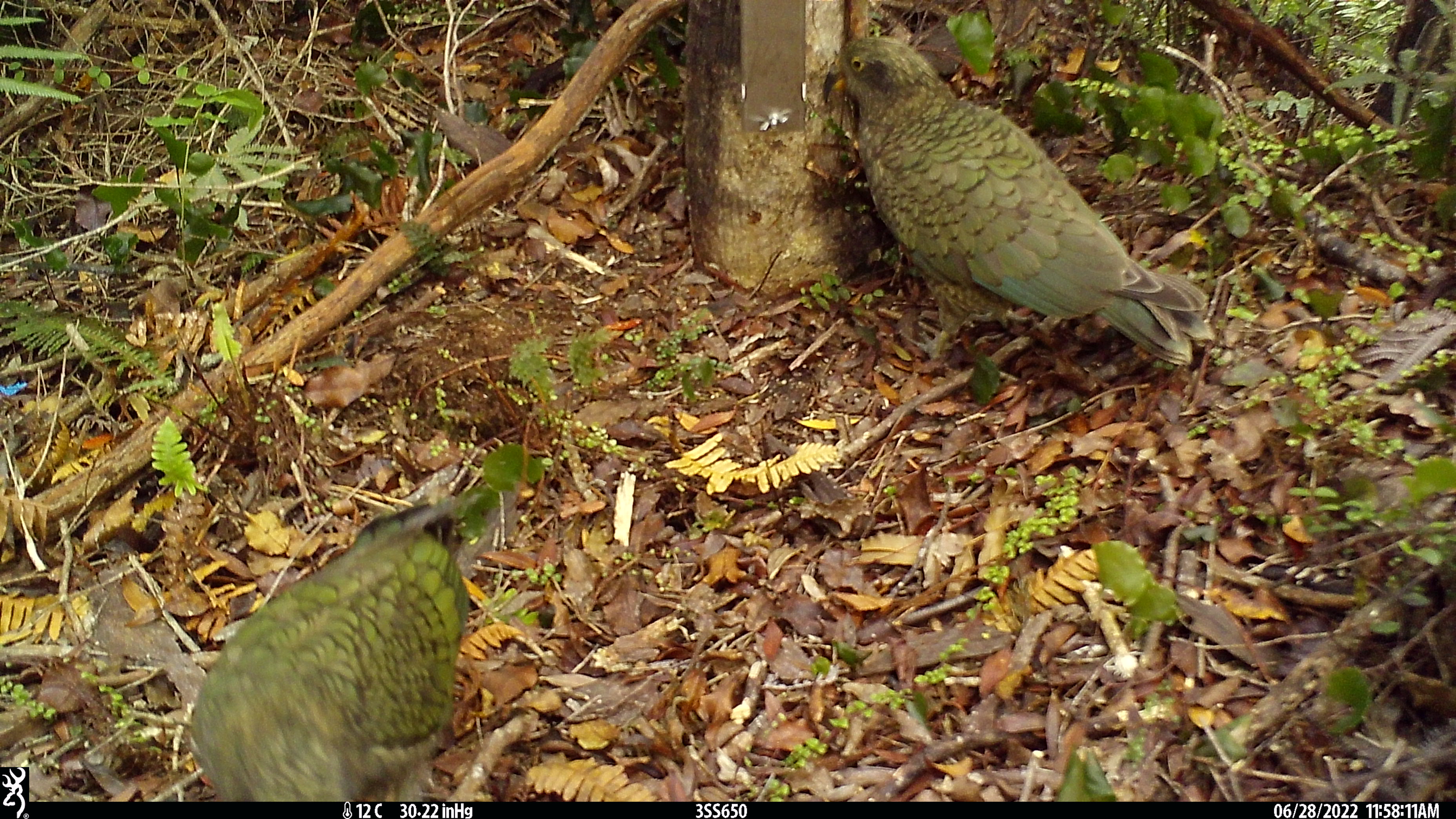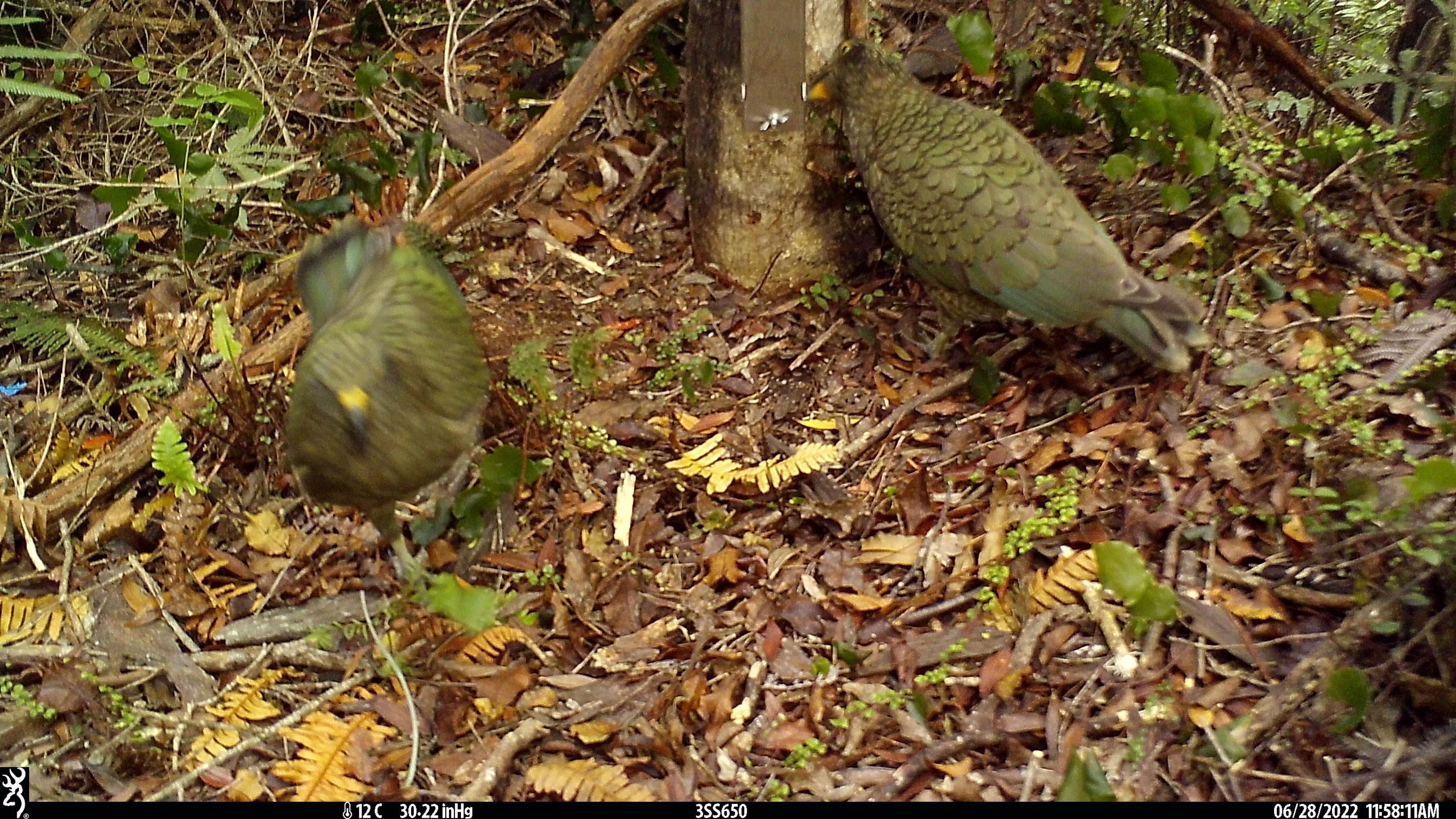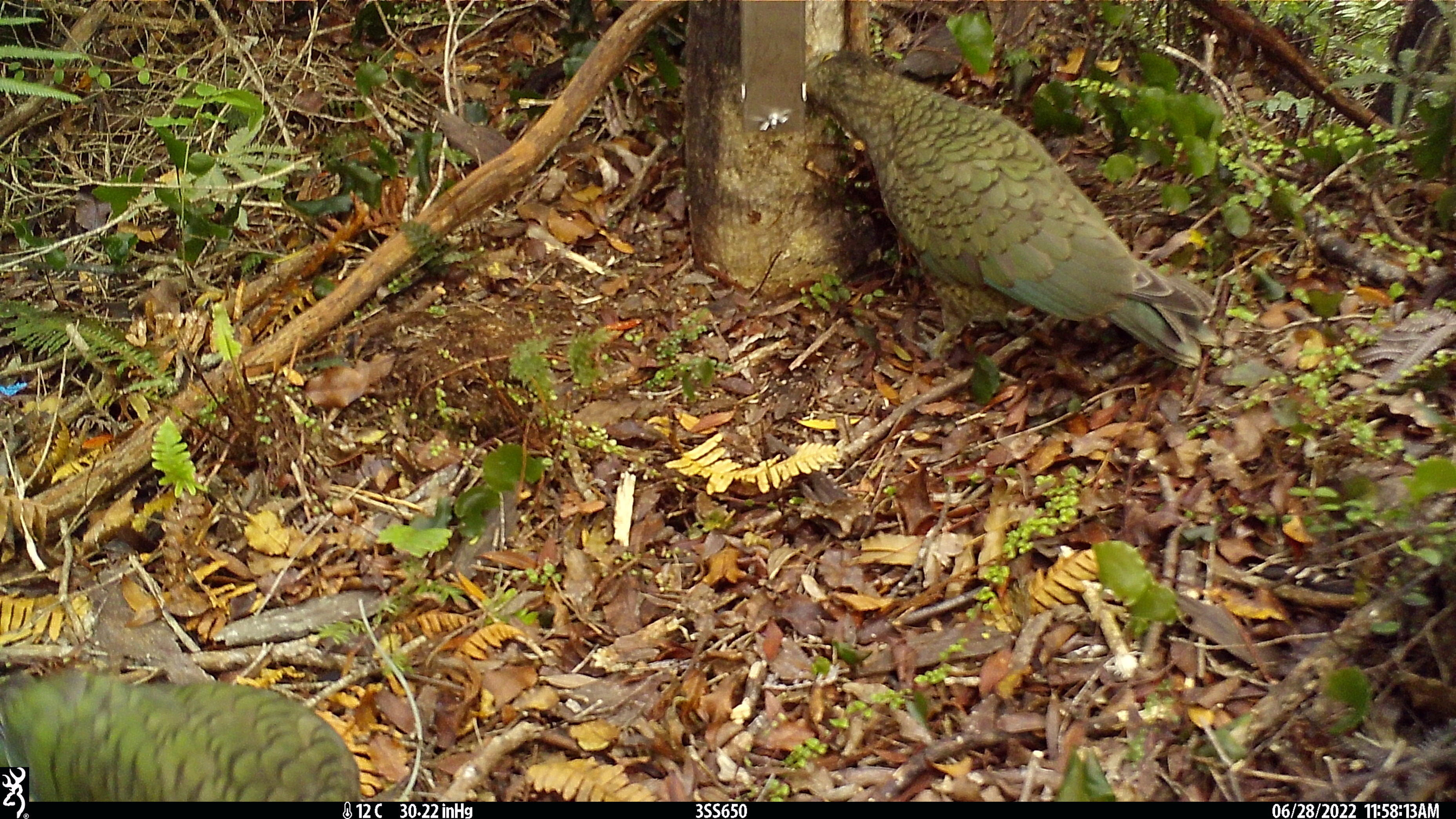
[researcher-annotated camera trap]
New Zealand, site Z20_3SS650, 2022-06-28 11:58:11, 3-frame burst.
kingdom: Animalia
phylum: Chordata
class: Aves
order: Psittaciformes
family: Strigopidae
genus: Nestor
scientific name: Nestor notabilis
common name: kea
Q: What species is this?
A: Kea (Nestor notabilis).